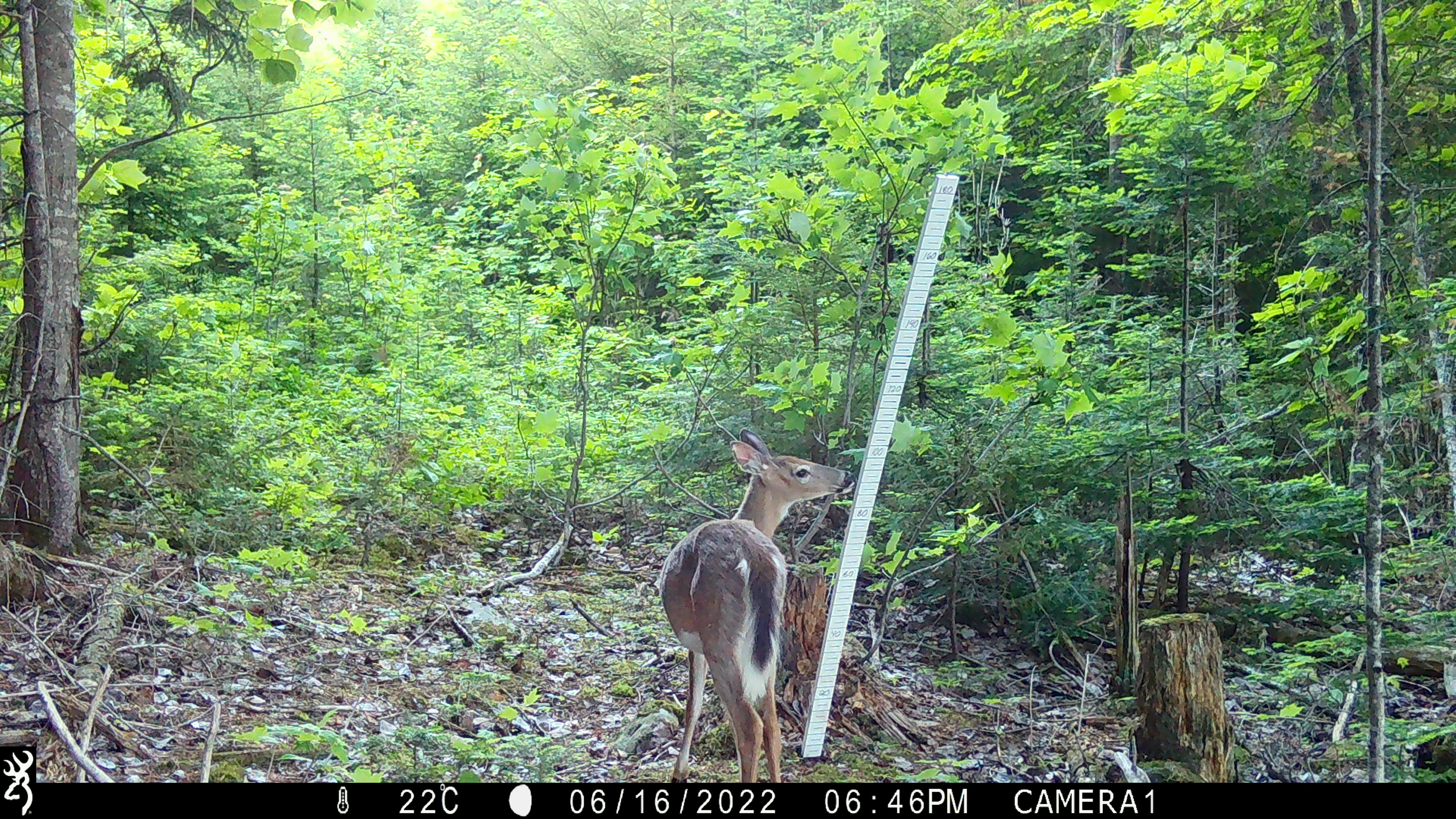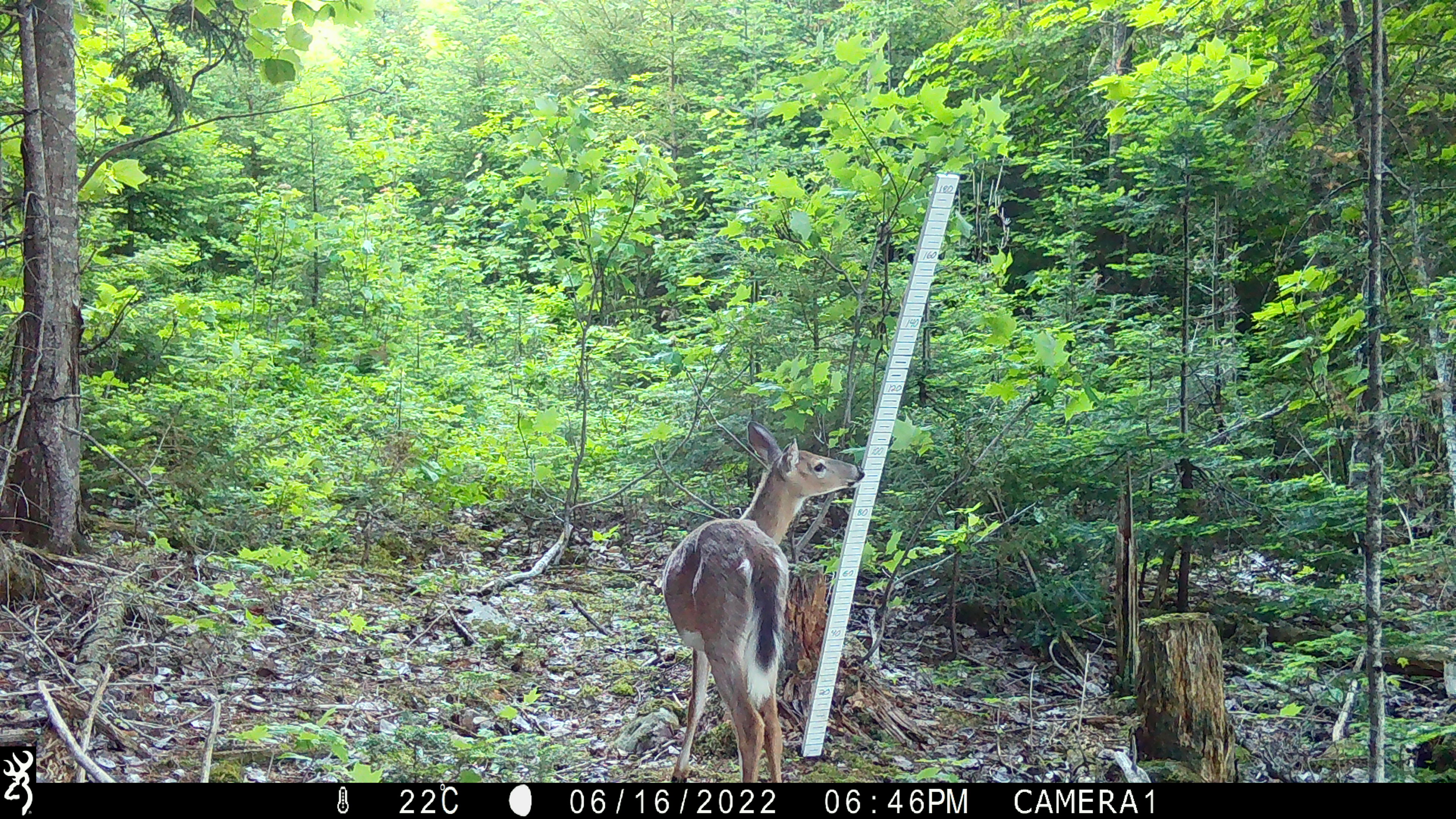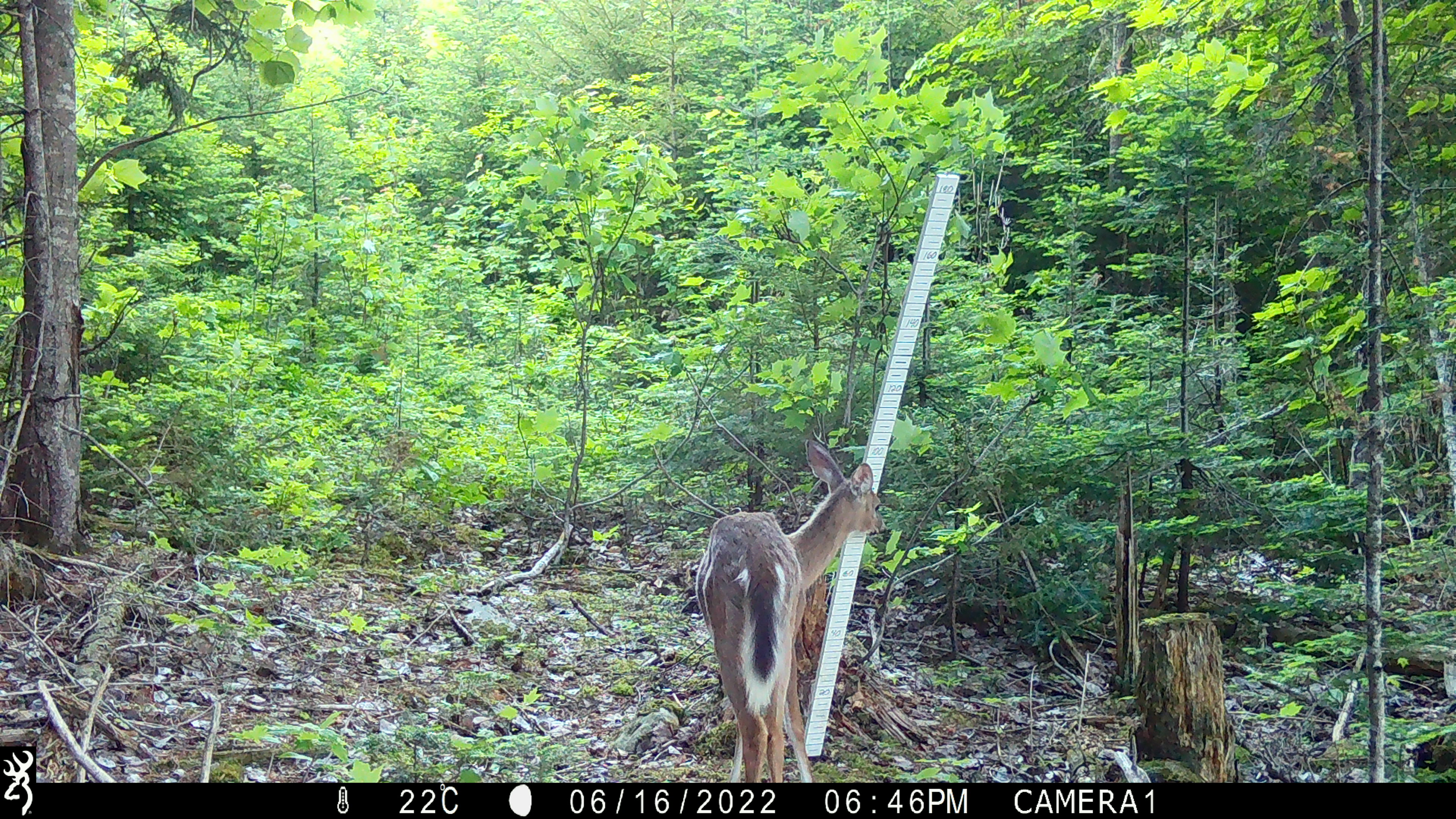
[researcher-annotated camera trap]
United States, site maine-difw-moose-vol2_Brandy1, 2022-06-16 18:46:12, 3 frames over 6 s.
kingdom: Animalia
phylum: Chordata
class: Mammalia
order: Artiodactyla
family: Cervidae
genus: Odocoileus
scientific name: Odocoileus virginianus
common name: white-tailed deer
White-tailed deer (Odocoileus virginianus).